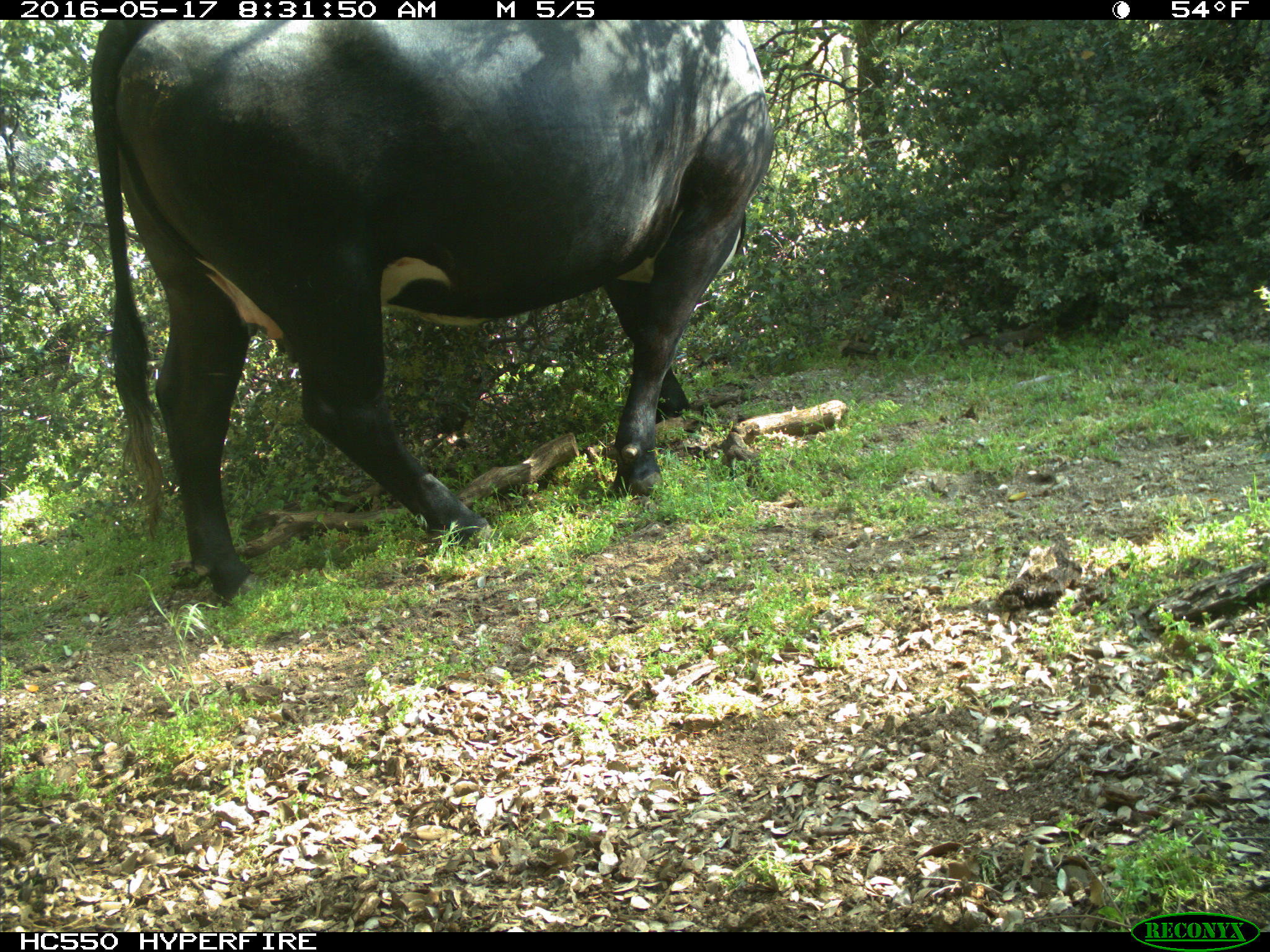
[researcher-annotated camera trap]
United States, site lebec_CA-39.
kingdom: Animalia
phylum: Chordata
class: Mammalia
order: Artiodactyla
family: Bovidae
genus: Bos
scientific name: Bos taurus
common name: domestic cow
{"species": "Bos taurus (domestic cow)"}